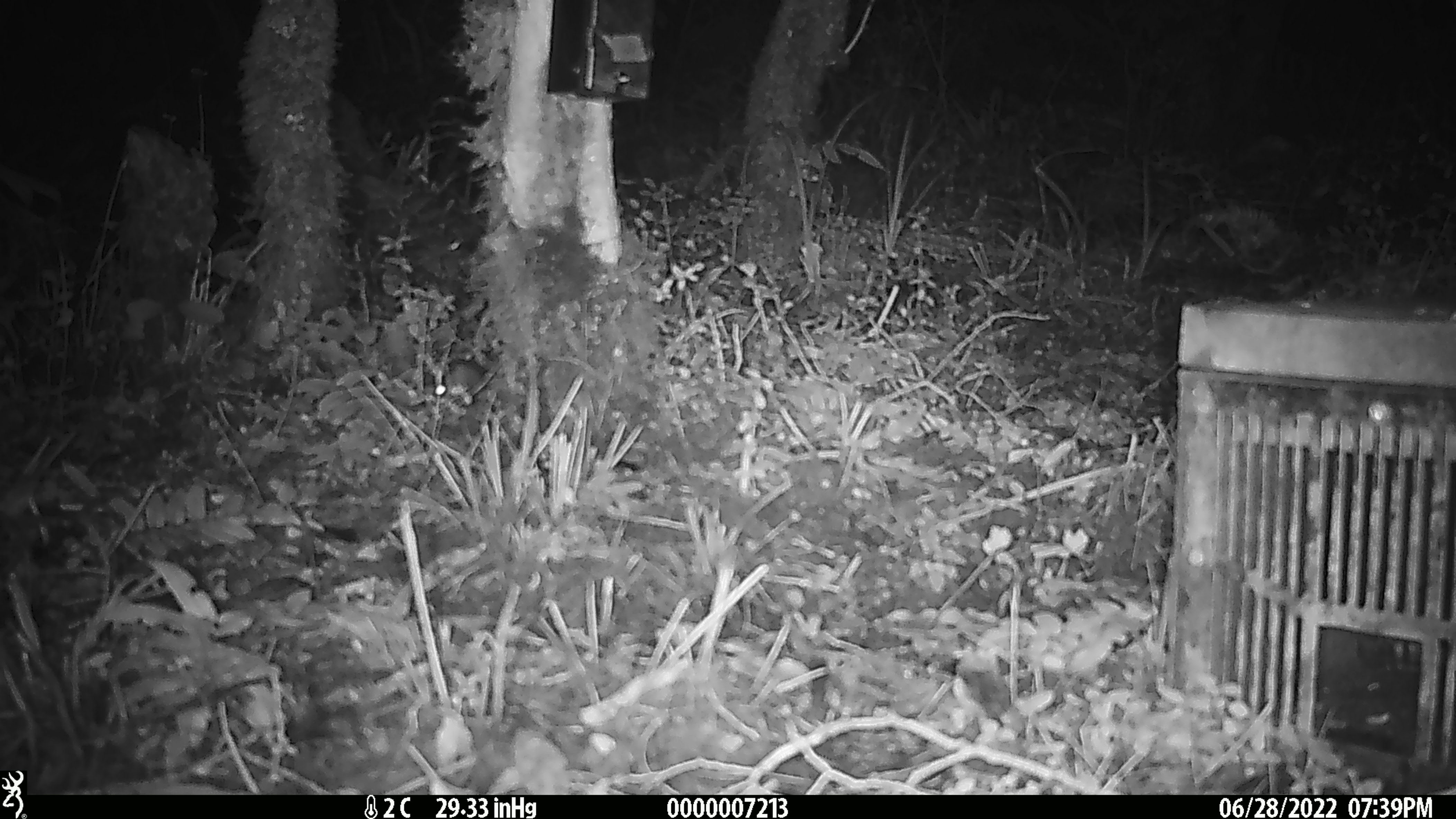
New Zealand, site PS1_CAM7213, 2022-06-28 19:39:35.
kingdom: Animalia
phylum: Chordata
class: Mammalia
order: Rodentia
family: Muridae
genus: Mus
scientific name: Mus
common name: mouse